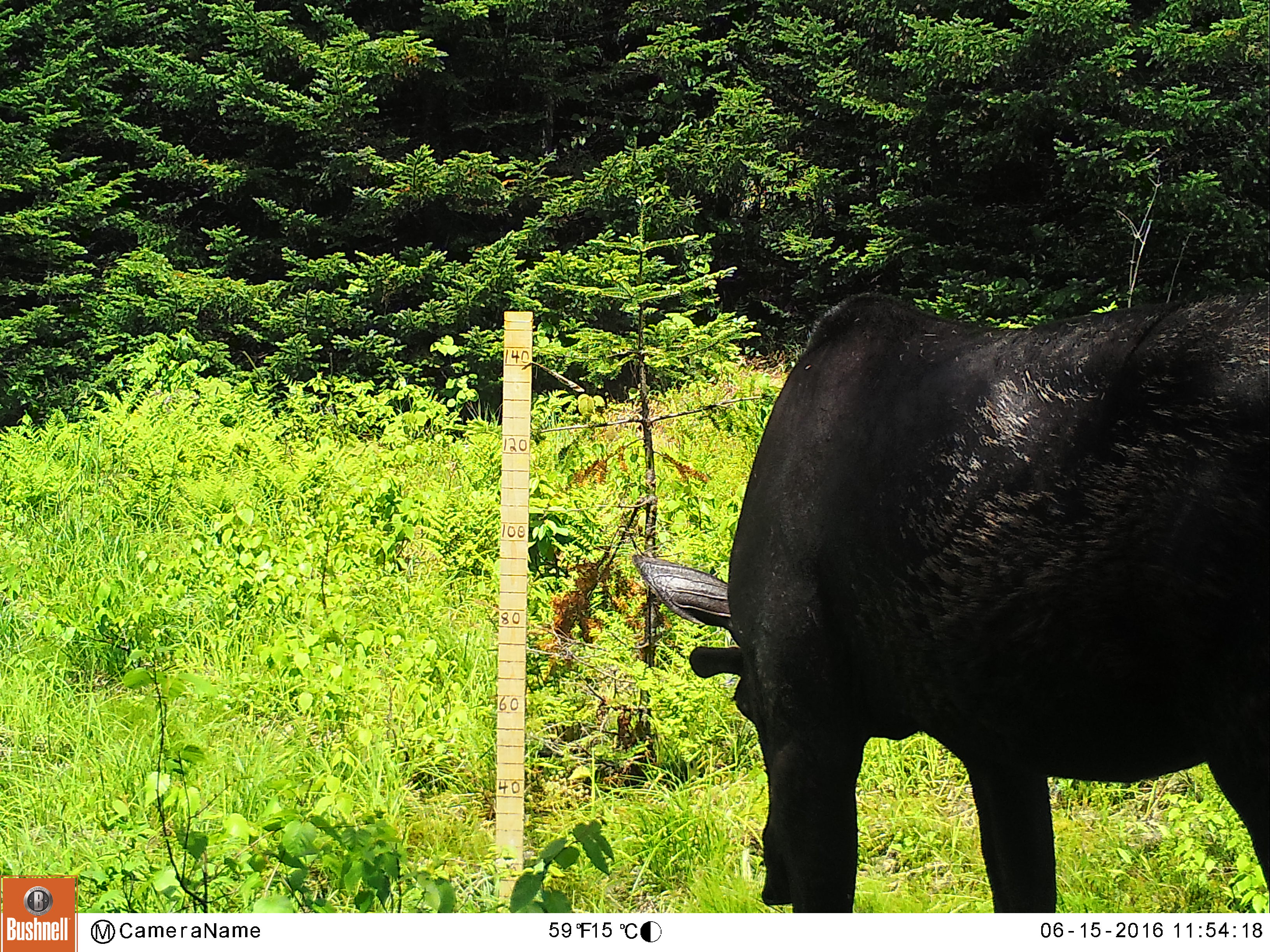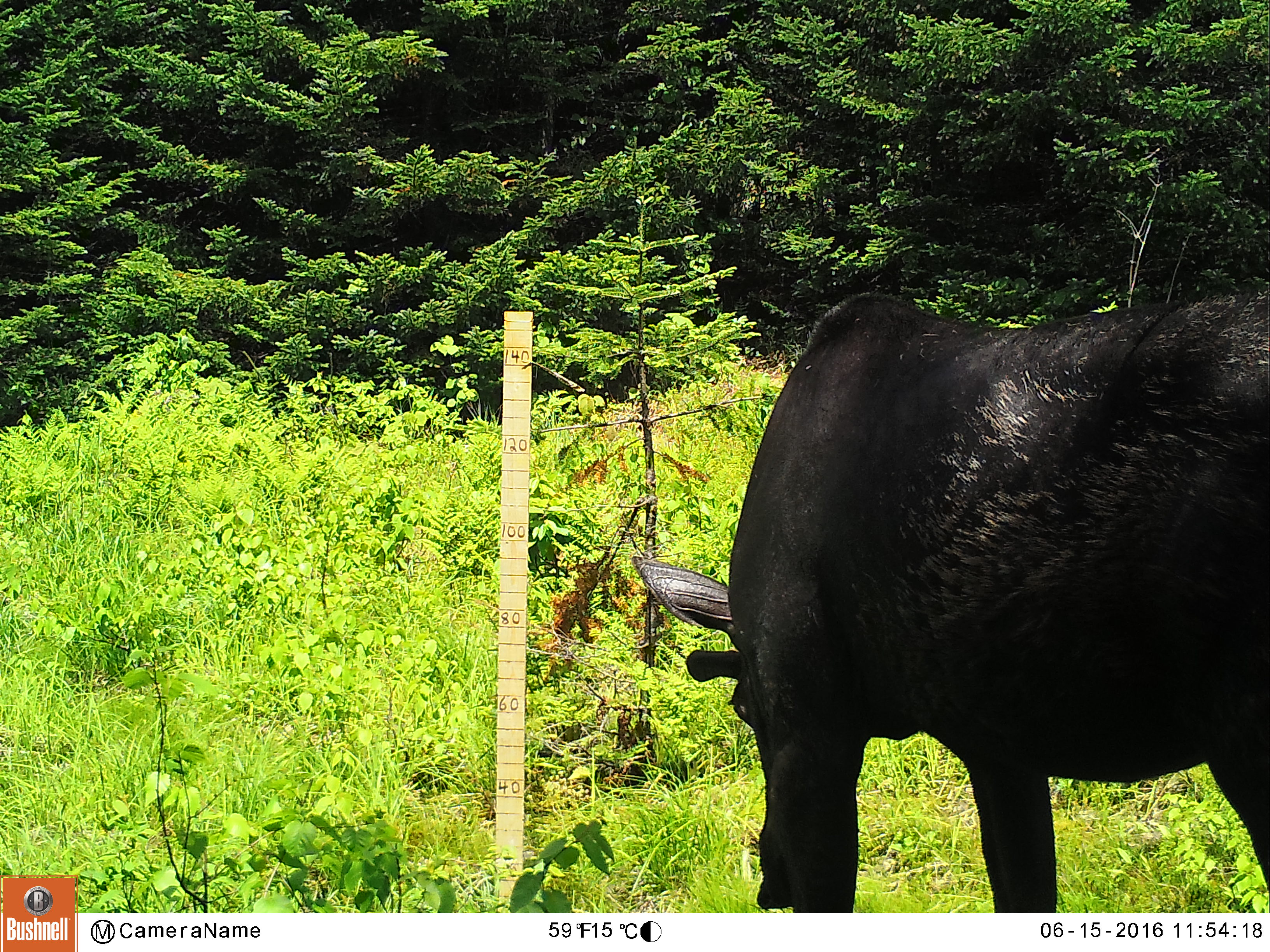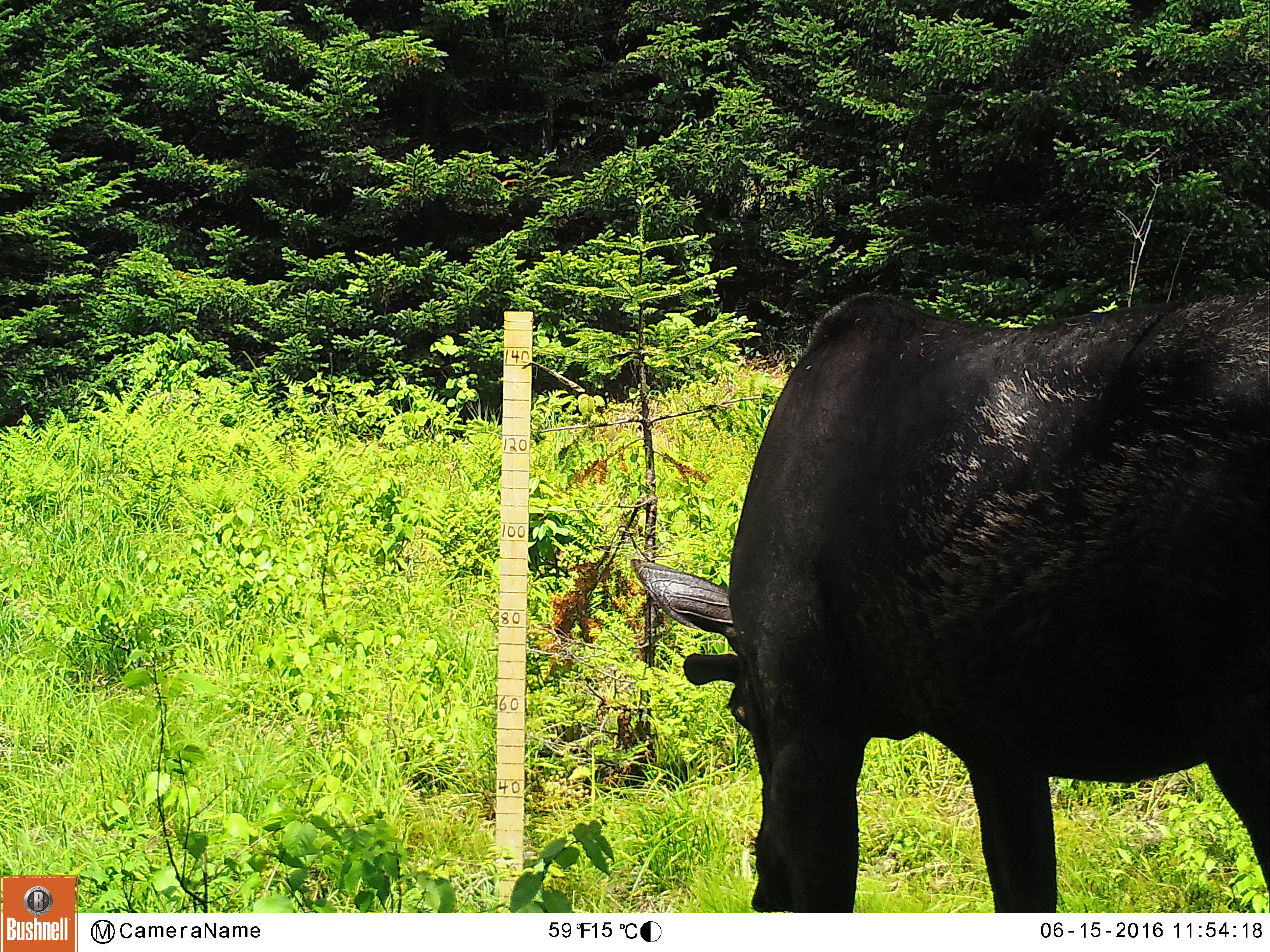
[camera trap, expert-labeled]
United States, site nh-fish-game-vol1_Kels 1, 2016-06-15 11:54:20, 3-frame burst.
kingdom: Animalia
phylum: Chordata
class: Mammalia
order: Artiodactyla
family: Cervidae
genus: Alces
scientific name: Alces alces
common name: moose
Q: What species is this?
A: Moose (Alces alces).